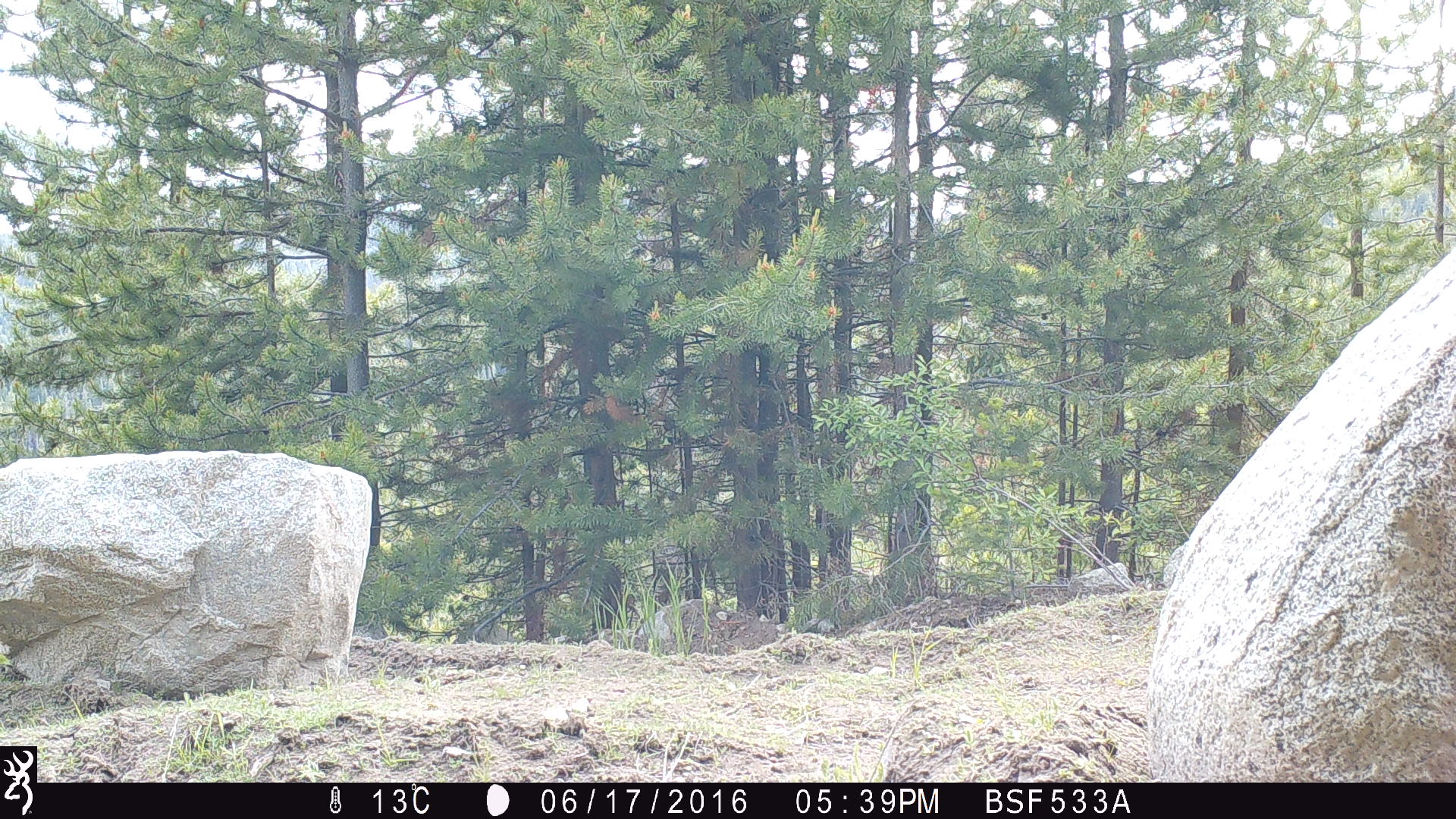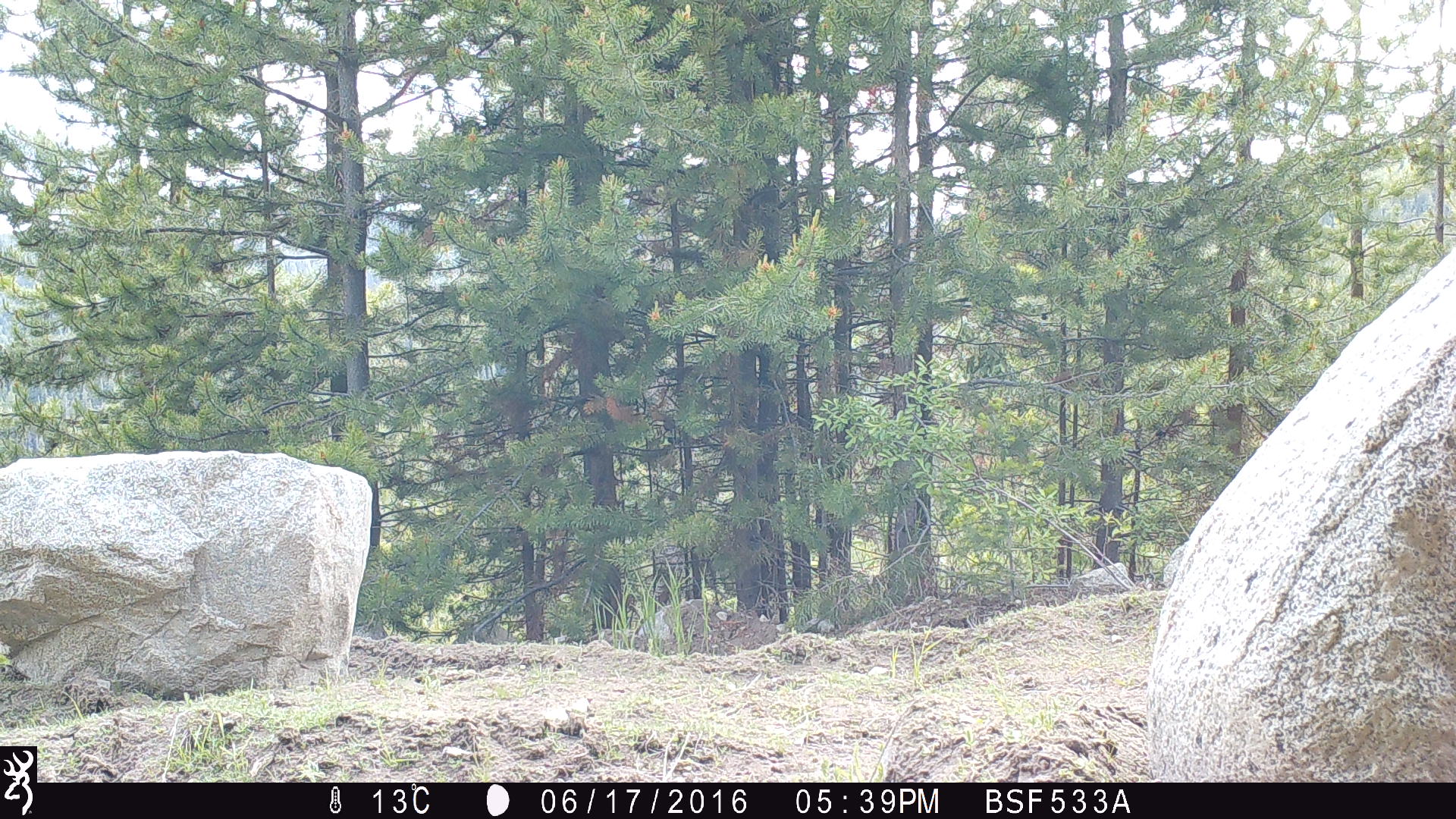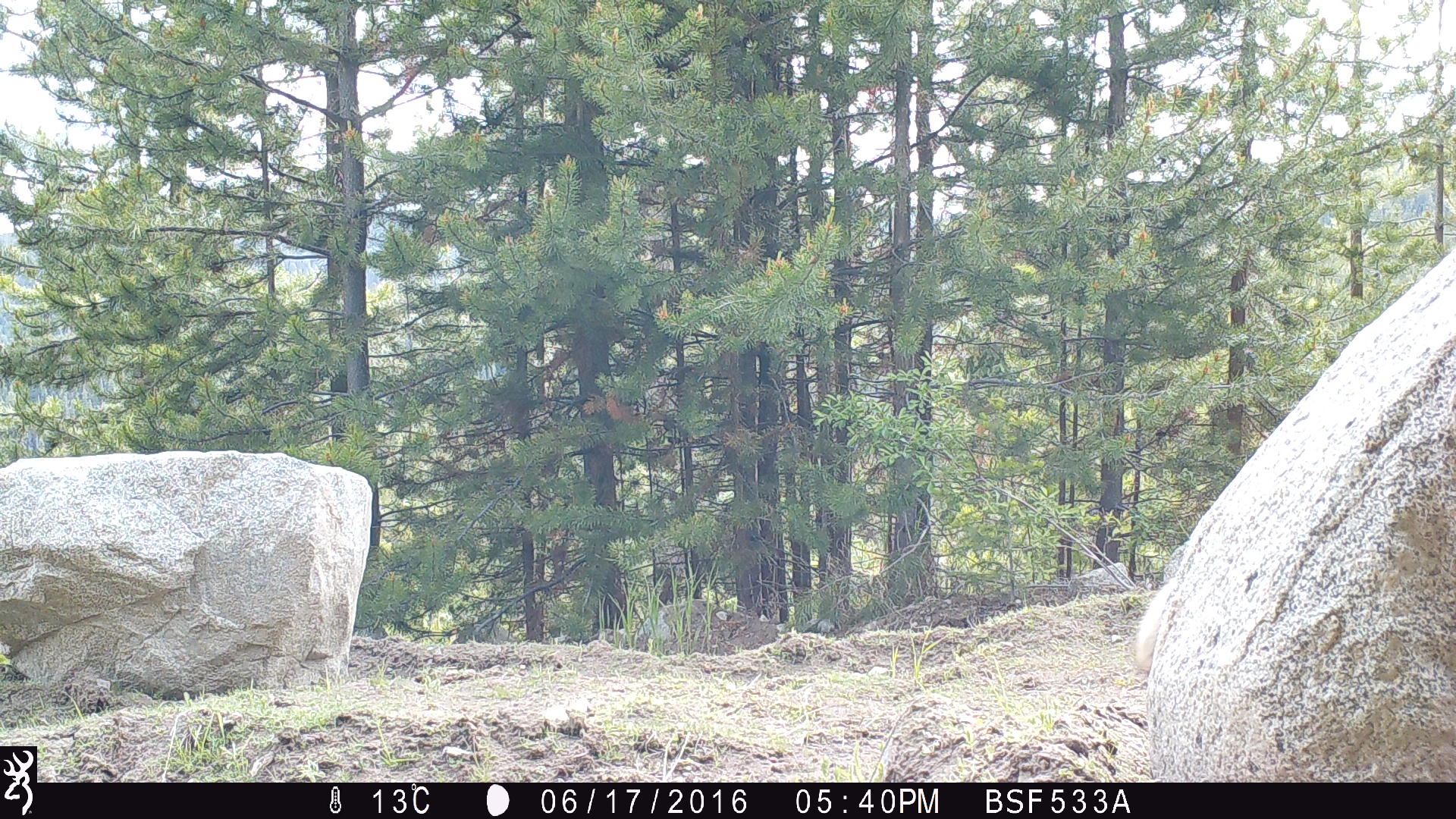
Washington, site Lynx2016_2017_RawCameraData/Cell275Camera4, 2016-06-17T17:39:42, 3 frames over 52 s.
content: unidentified animal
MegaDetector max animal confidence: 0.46